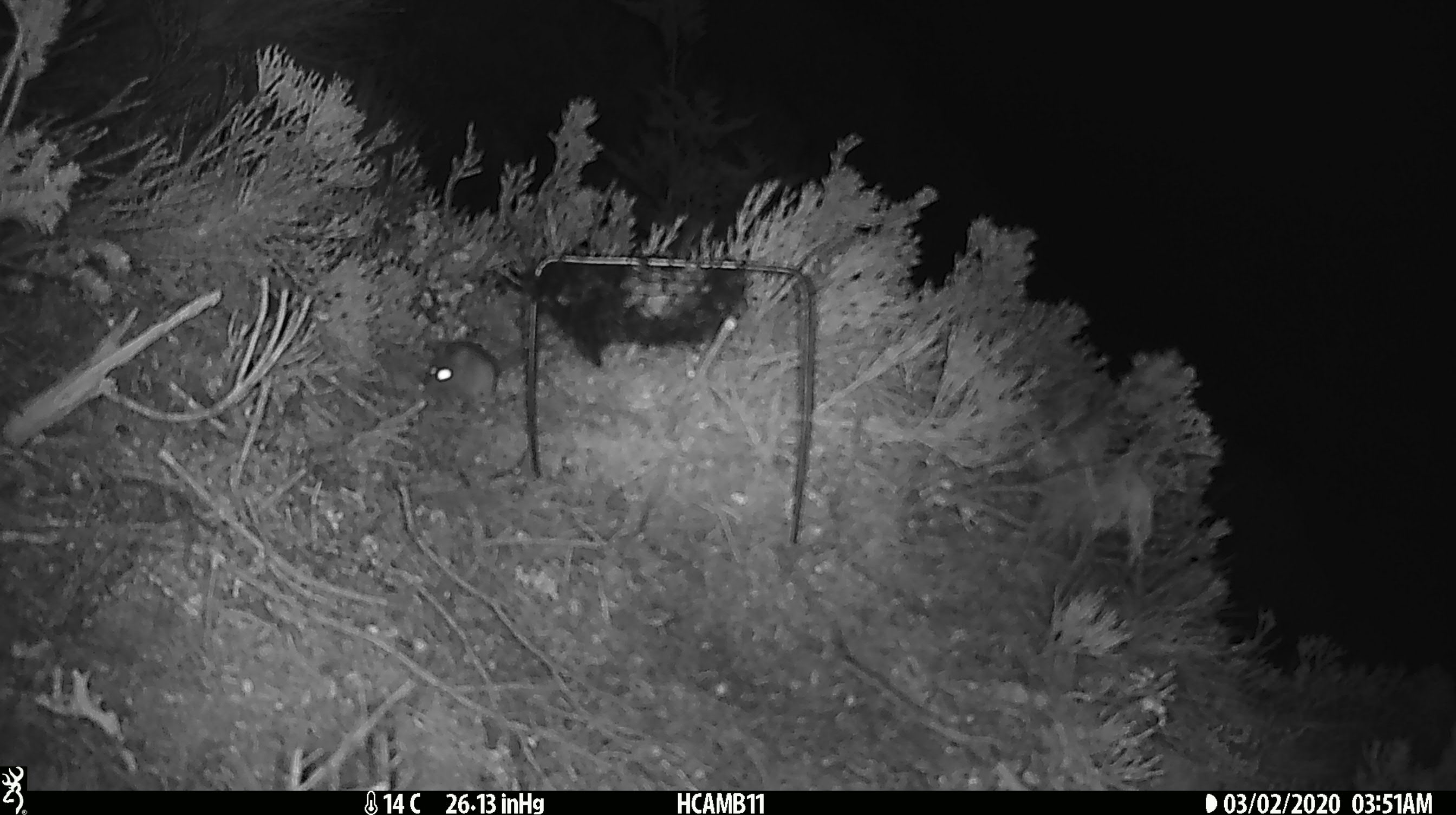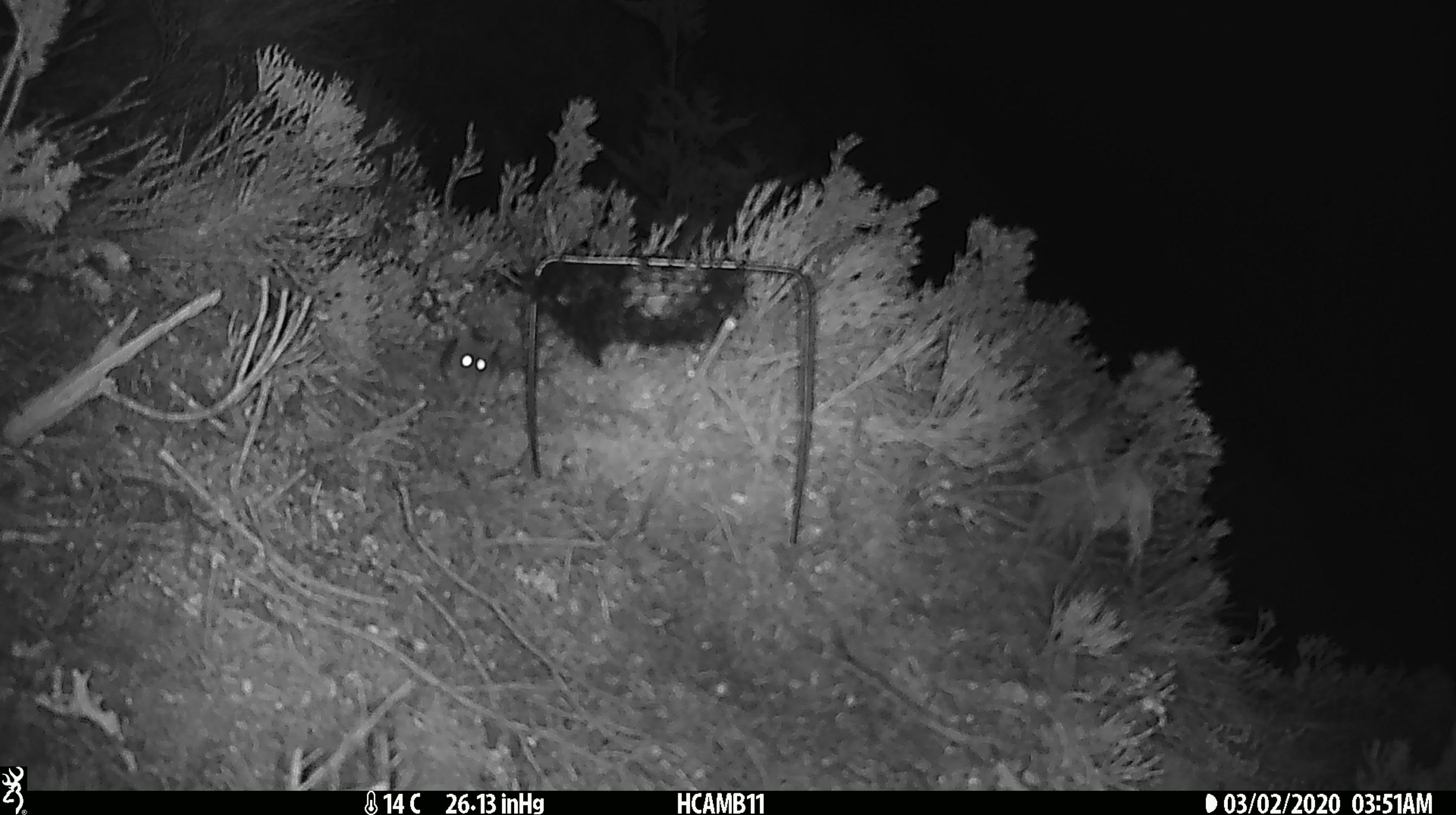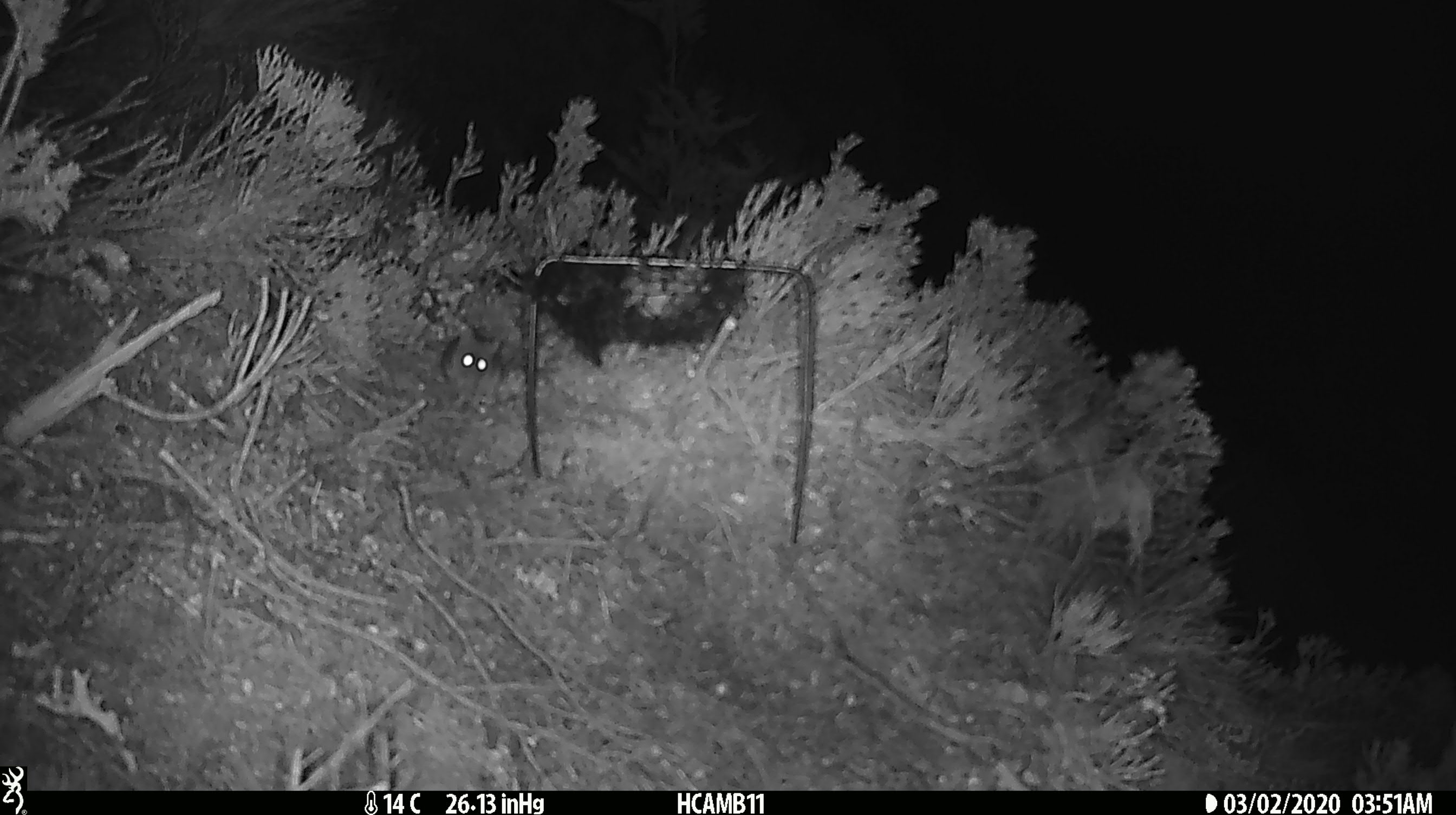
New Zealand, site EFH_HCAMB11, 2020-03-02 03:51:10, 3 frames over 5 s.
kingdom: Animalia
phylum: Chordata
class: Mammalia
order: Rodentia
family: Muridae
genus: Mus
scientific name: Mus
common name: mouse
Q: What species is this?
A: Mouse (Mus).